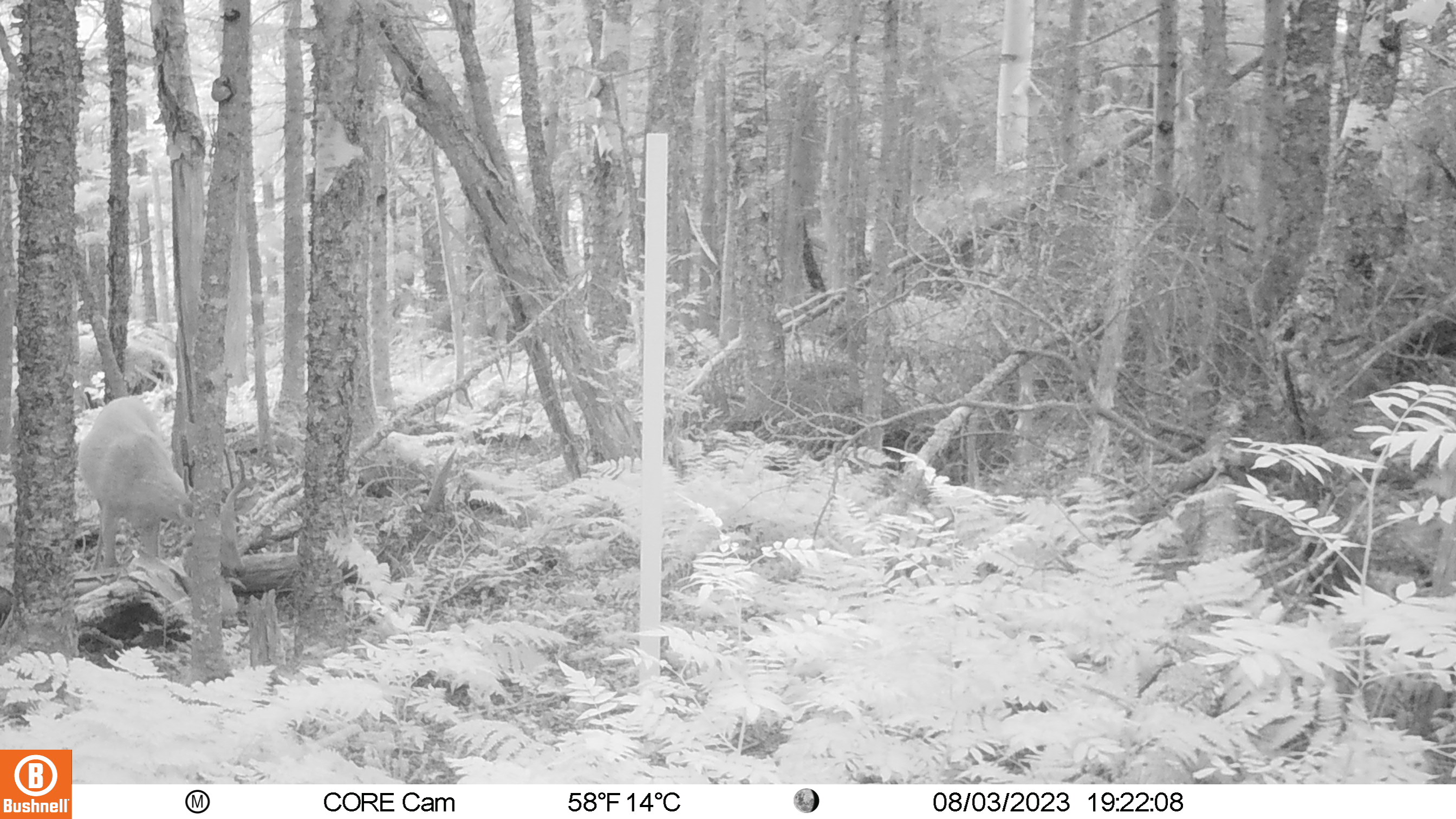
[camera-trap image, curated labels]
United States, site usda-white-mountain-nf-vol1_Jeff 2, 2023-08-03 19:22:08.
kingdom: Animalia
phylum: Chordata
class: Mammalia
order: Artiodactyla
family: Cervidae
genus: Odocoileus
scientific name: Odocoileus virginianus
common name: white-tailed deer